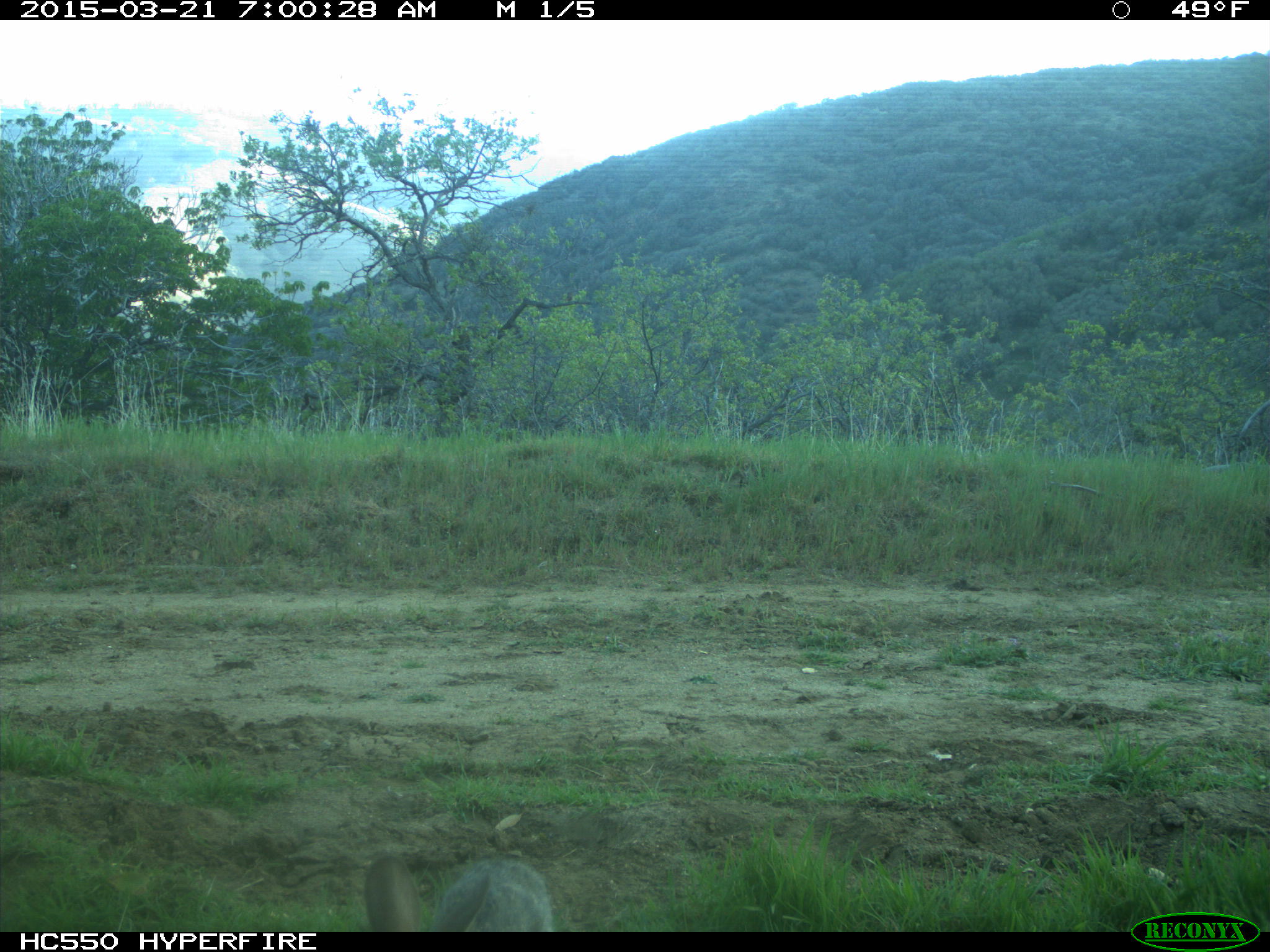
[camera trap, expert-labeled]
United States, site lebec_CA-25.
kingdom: Animalia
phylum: Chordata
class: Mammalia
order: Lagomorpha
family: Leporidae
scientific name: Leporidae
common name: rabbits and hares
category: unidentified rabbit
Unidentified rabbit (rabbits and hares) (Leporidae).